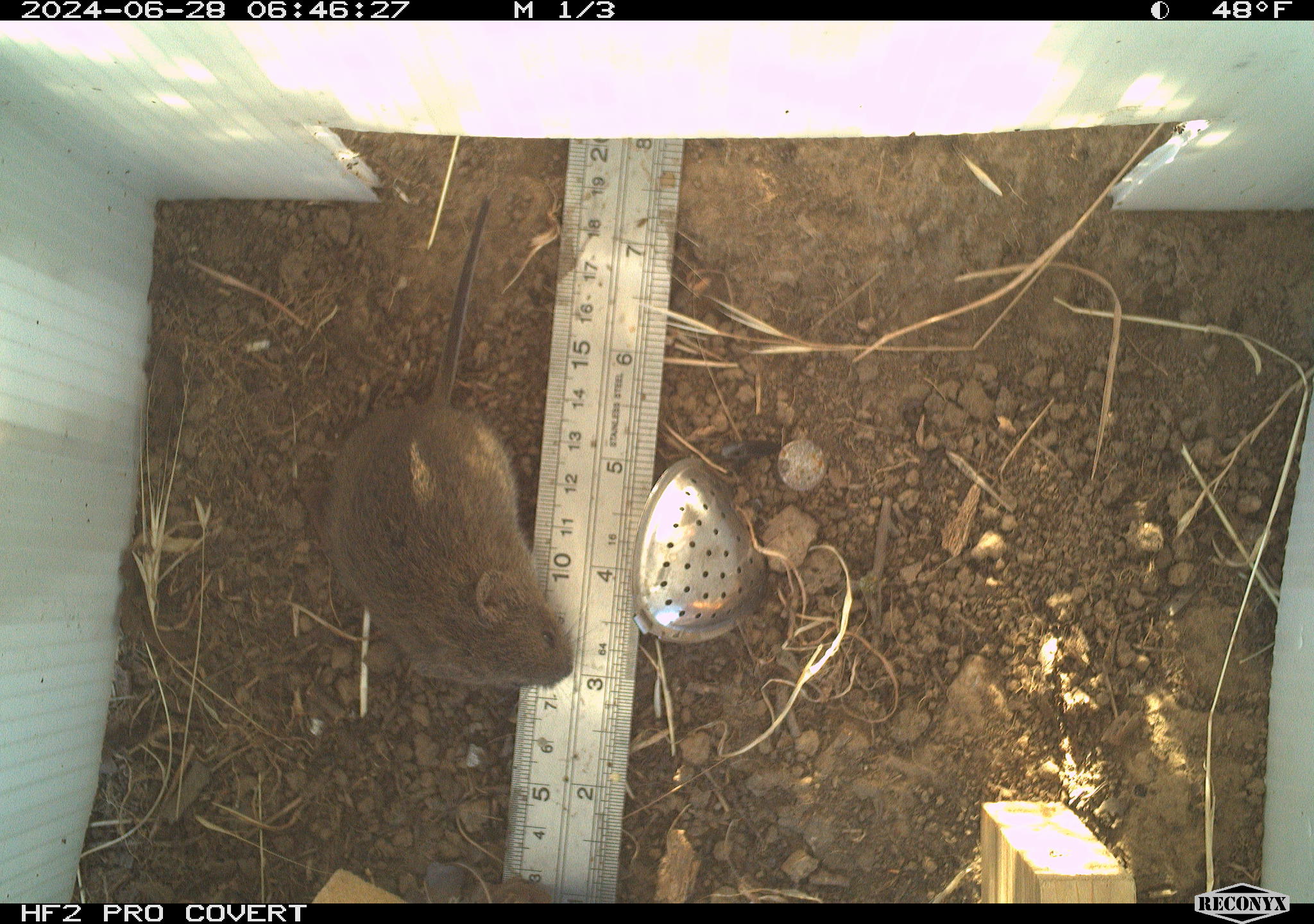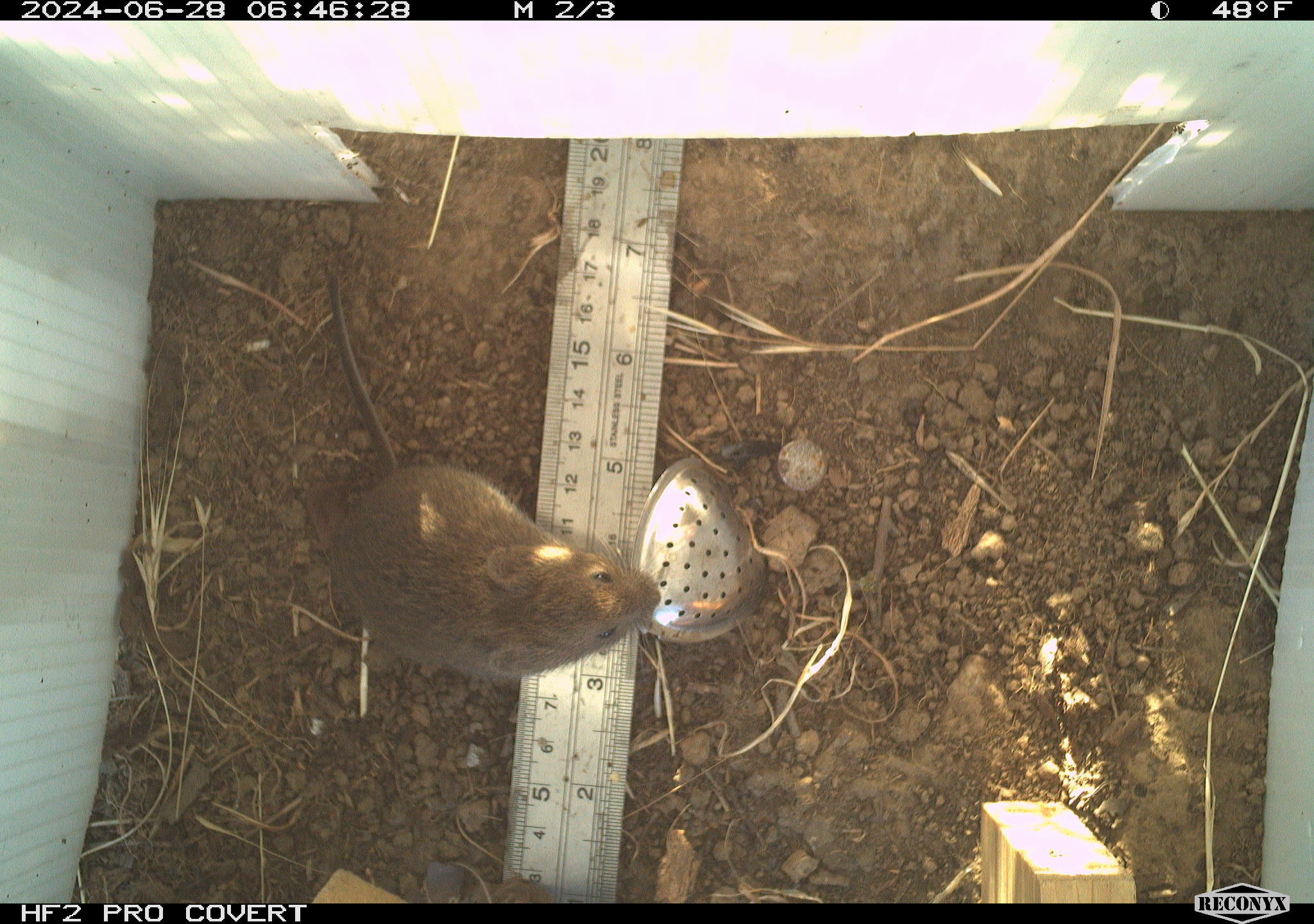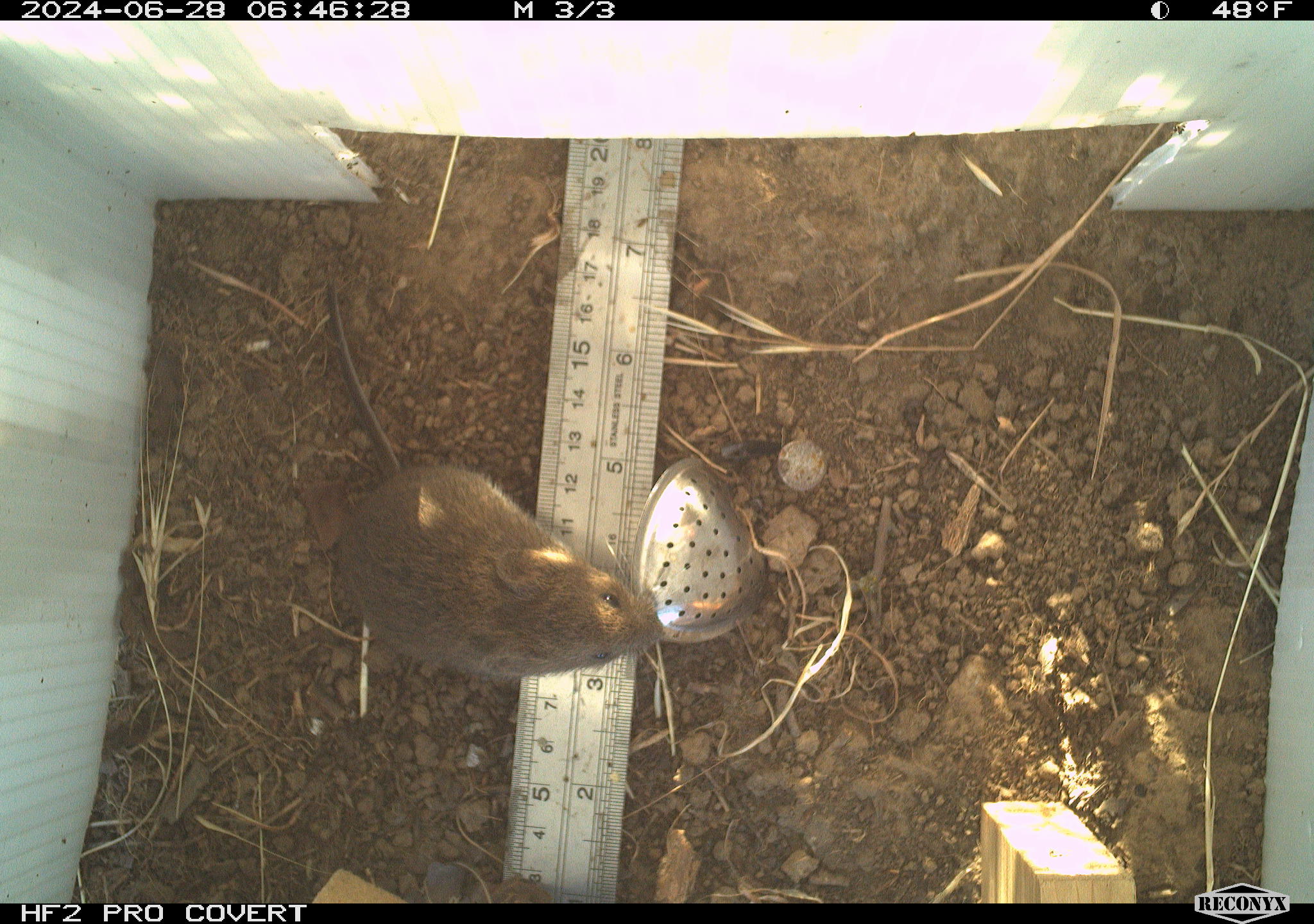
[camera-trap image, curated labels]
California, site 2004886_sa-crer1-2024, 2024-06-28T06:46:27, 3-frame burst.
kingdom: Animalia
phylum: Chordata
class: Mammalia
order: Rodentia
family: Cricetidae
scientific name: Arvicolinae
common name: voles, lemmings, and muskrats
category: arvicolinae subfamily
Arvicolinae subfamily (voles, lemmings, and muskrats) (Arvicolinae).